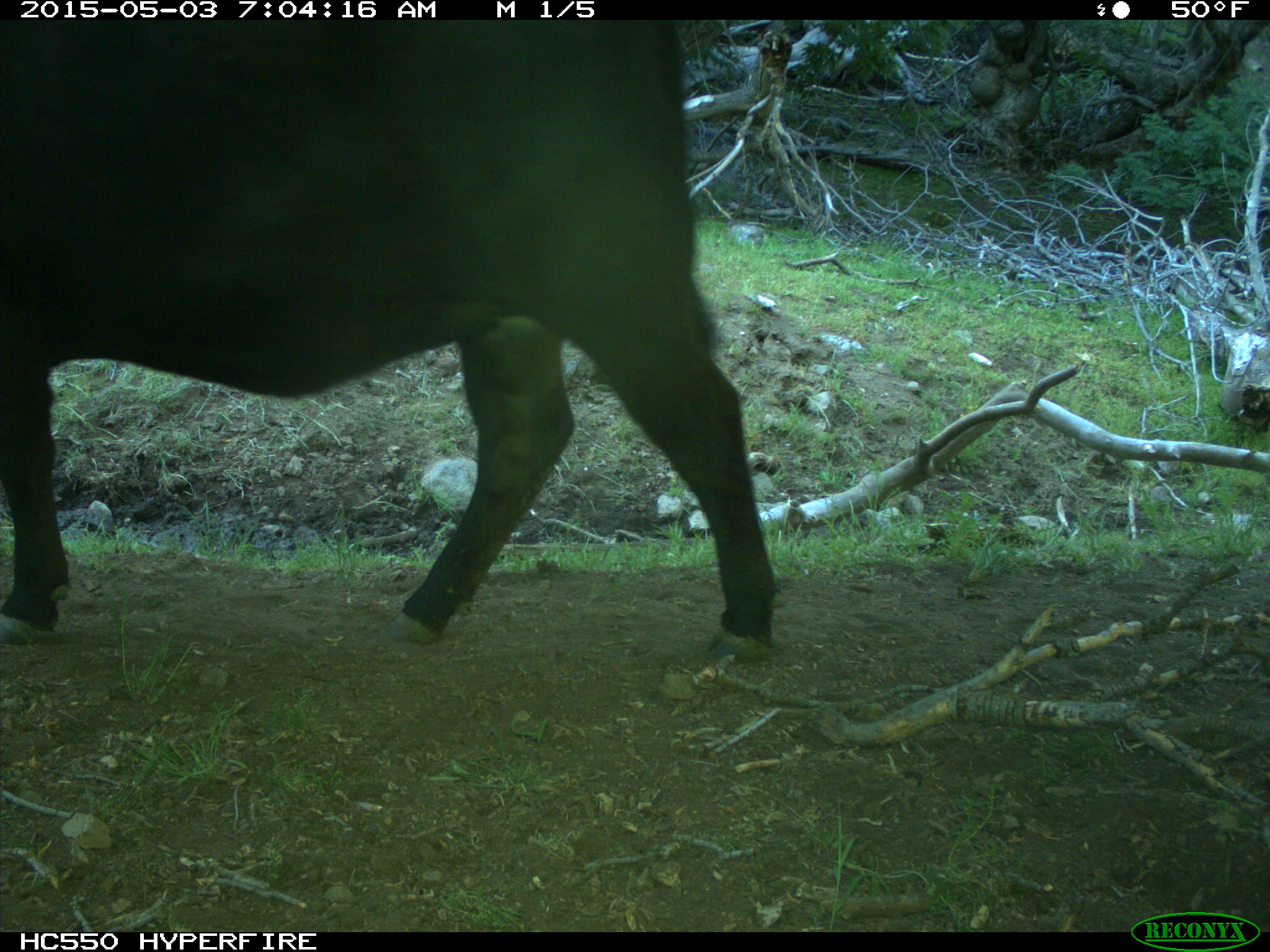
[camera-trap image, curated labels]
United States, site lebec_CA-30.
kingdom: Animalia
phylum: Chordata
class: Mammalia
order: Artiodactyla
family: Bovidae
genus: Bos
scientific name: Bos taurus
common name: domestic cow